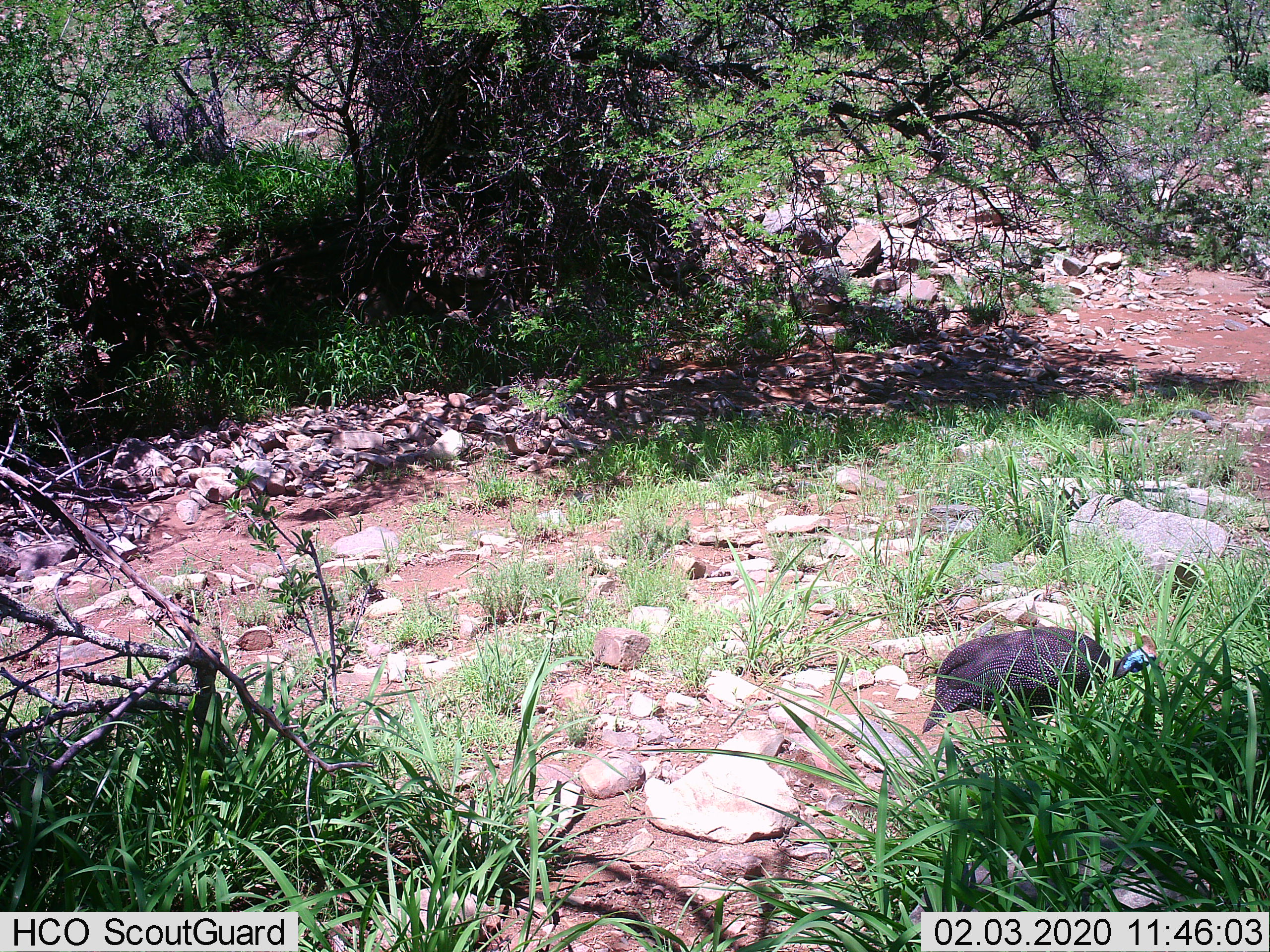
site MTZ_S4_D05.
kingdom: Animalia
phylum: Chordata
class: Aves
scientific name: Aves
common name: bird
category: birdother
Birdother (bird) (Aves), count 1. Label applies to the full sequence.